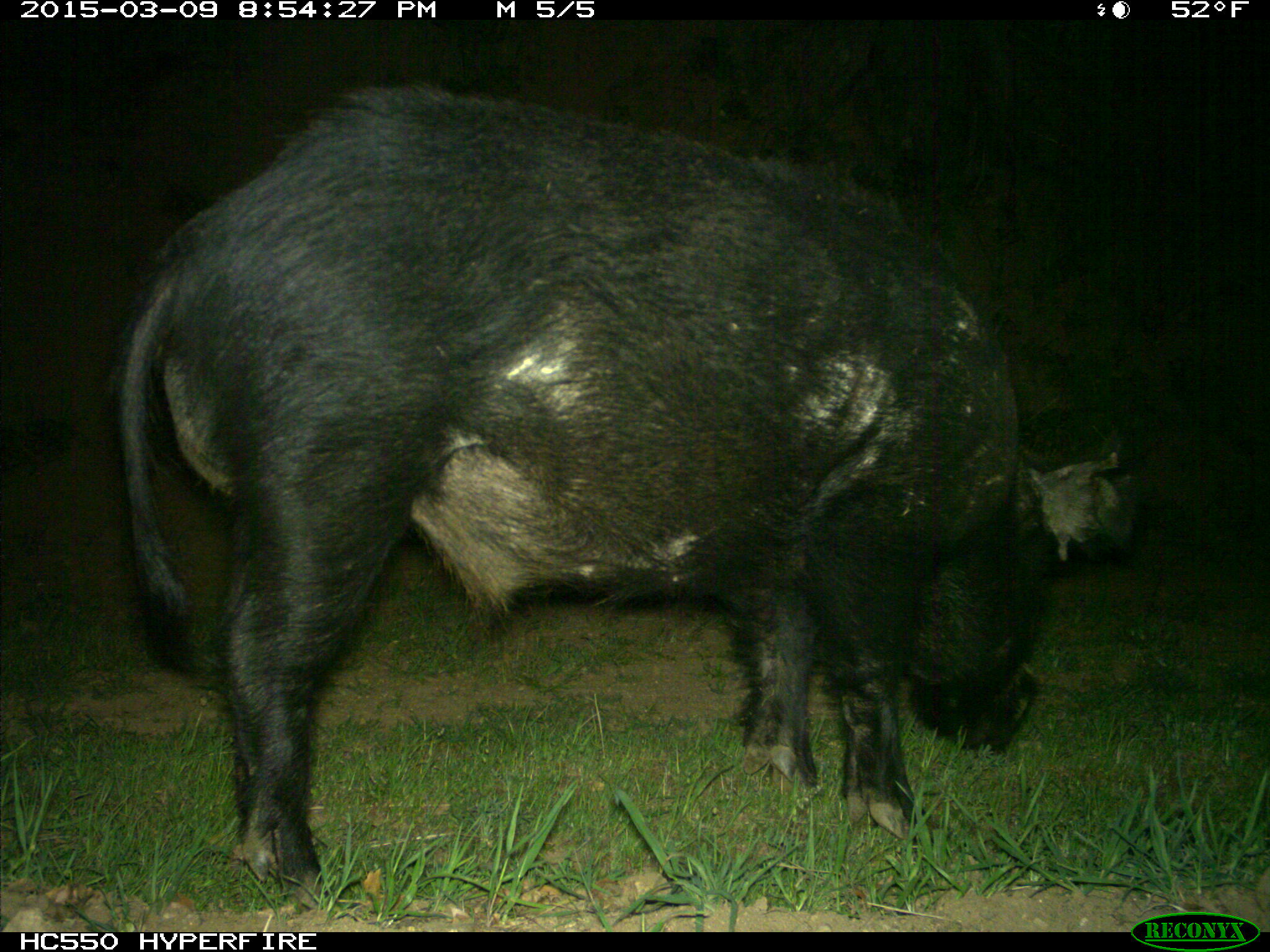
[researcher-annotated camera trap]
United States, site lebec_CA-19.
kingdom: Animalia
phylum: Chordata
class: Mammalia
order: Artiodactyla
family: Suidae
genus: Sus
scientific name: Sus scrofa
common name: wild boar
Sus scrofa (wild boar).